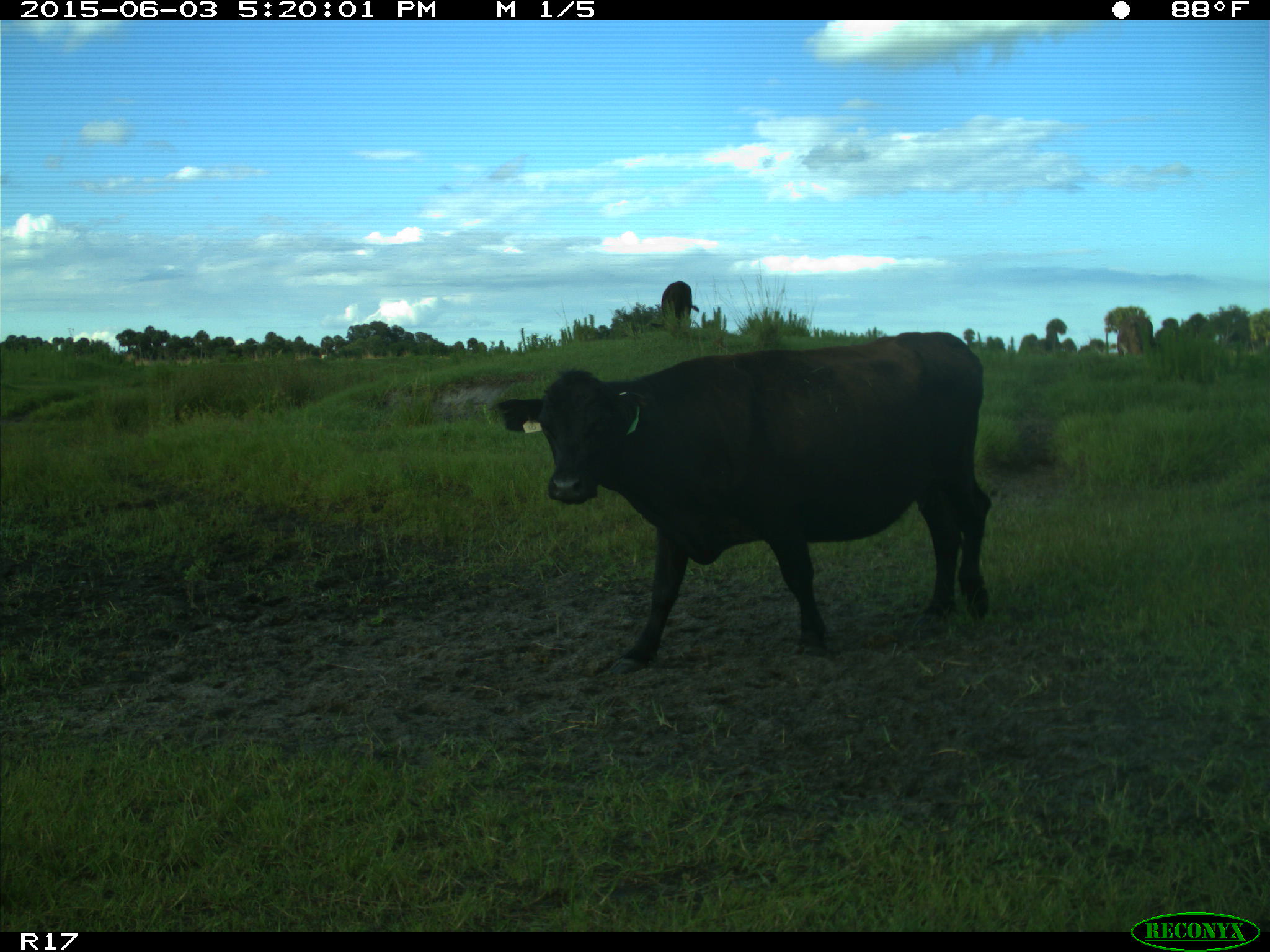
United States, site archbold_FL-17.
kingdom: Animalia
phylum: Chordata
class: Mammalia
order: Artiodactyla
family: Bovidae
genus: Bos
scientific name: Bos taurus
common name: domestic cow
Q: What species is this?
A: Bos taurus (domestic cow).